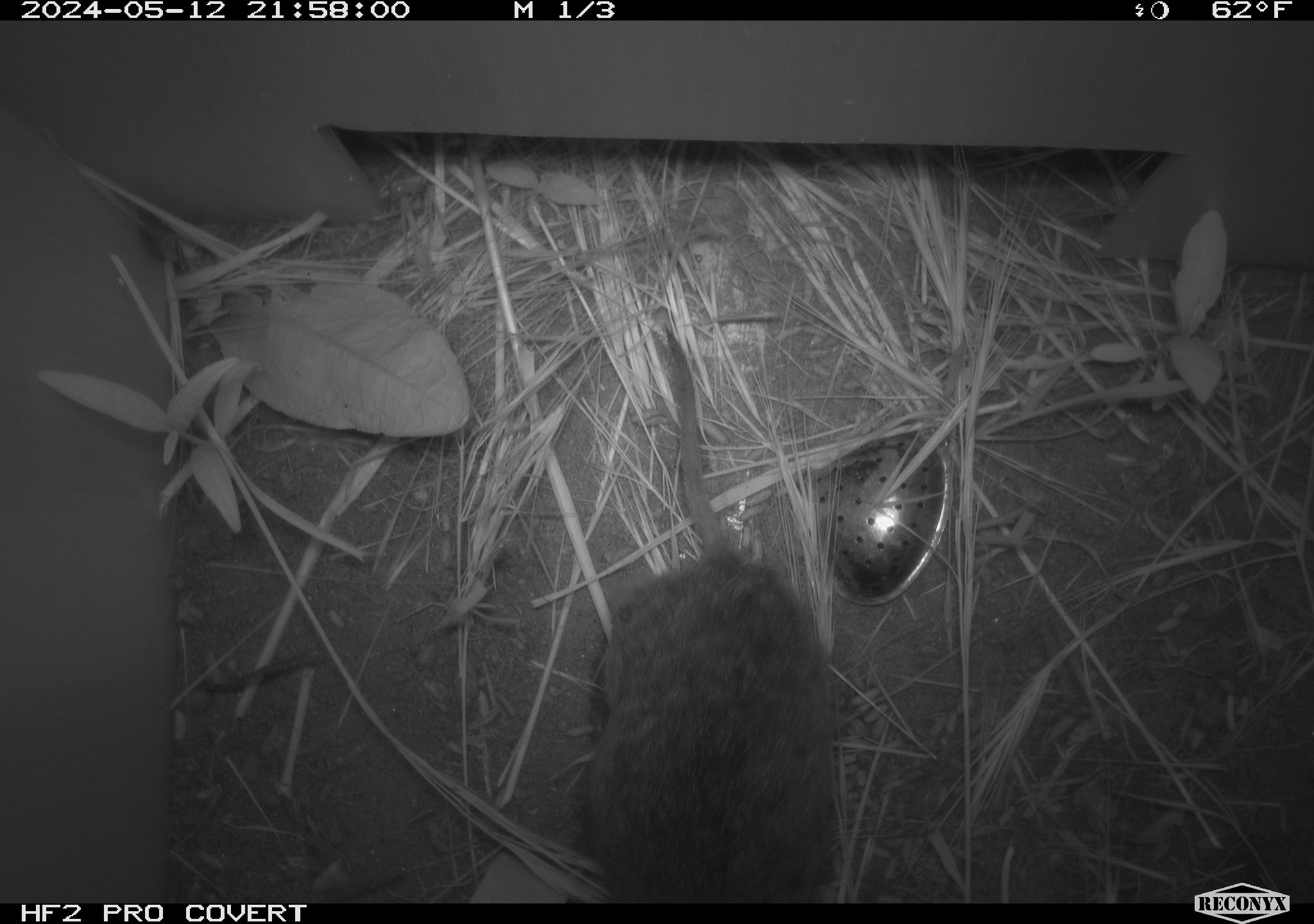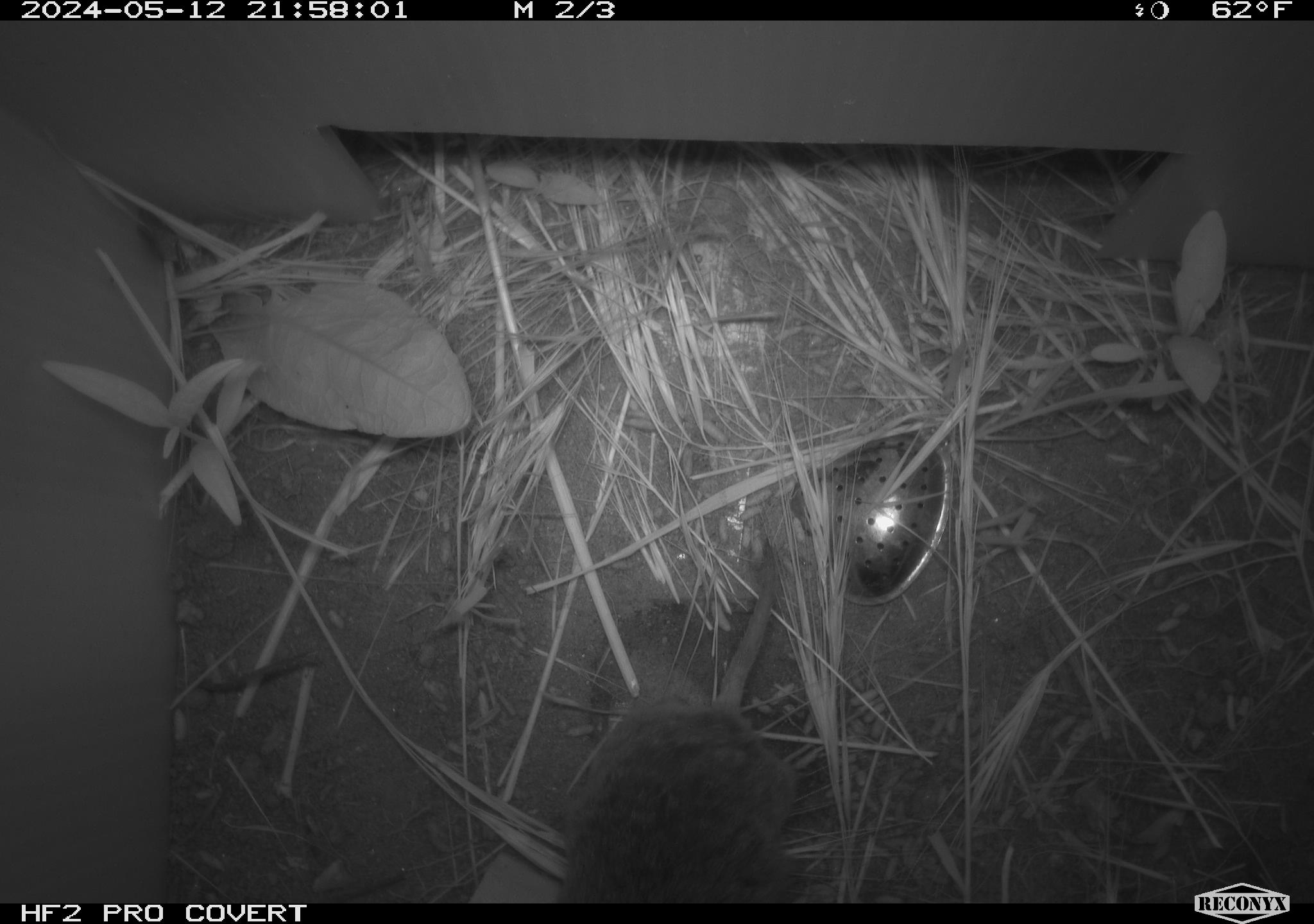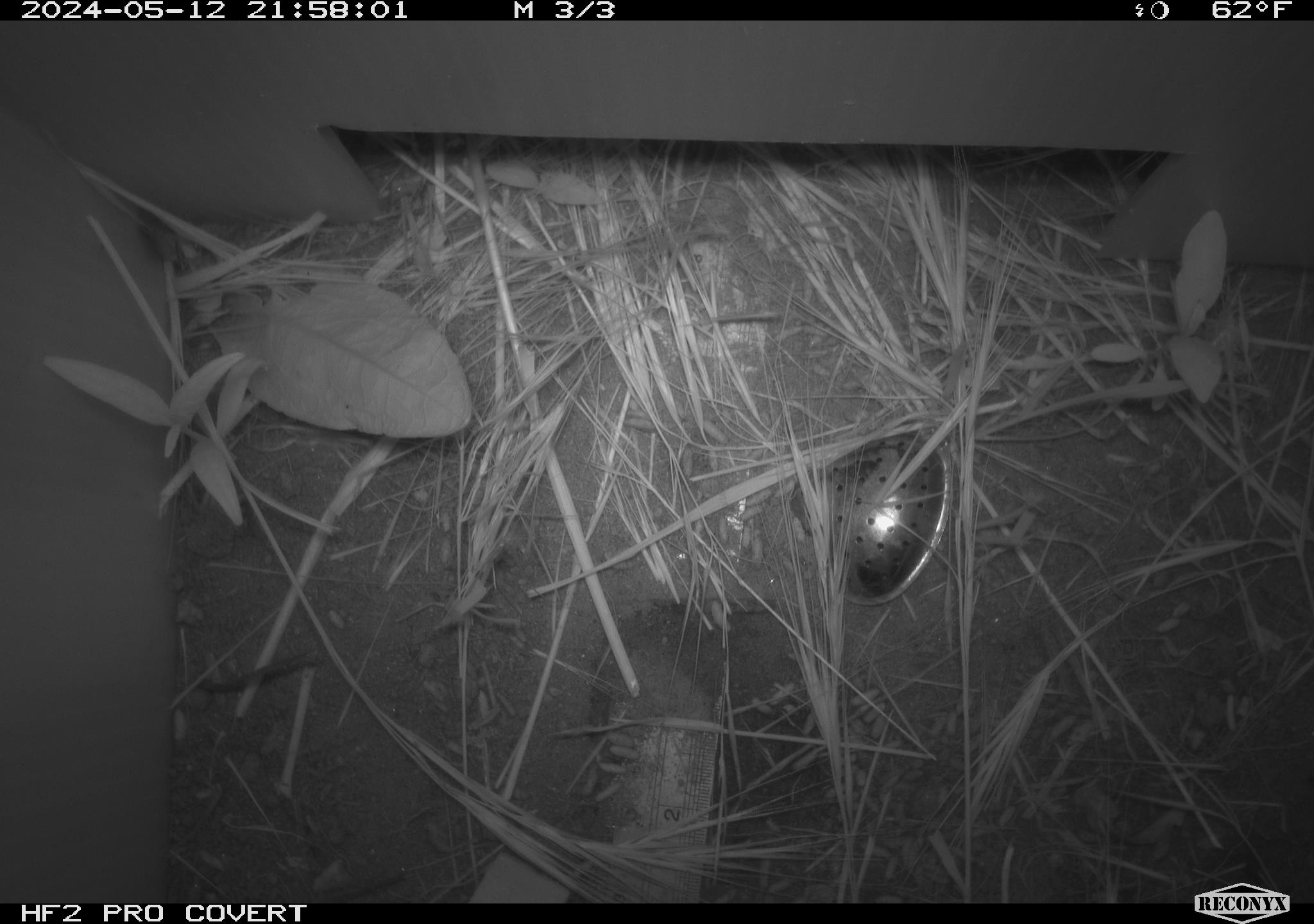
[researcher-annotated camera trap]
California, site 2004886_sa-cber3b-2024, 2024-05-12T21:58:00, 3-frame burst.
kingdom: Animalia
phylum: Chordata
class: Mammalia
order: Rodentia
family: Cricetidae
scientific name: Arvicolinae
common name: voles, lemmings, and muskrats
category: arvicolinae subfamily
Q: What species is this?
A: Arvicolinae subfamily (voles, lemmings, and muskrats) (Arvicolinae).